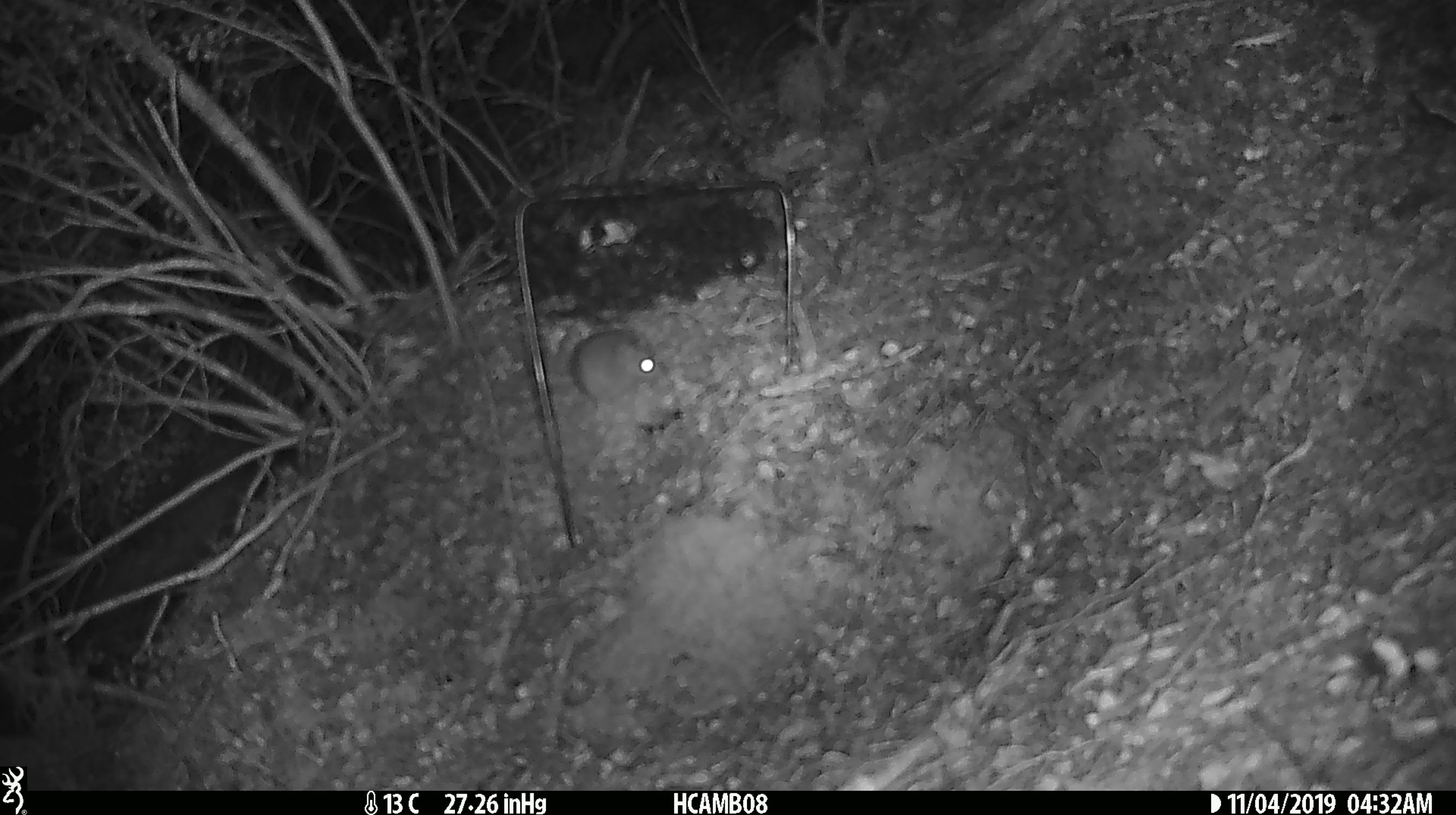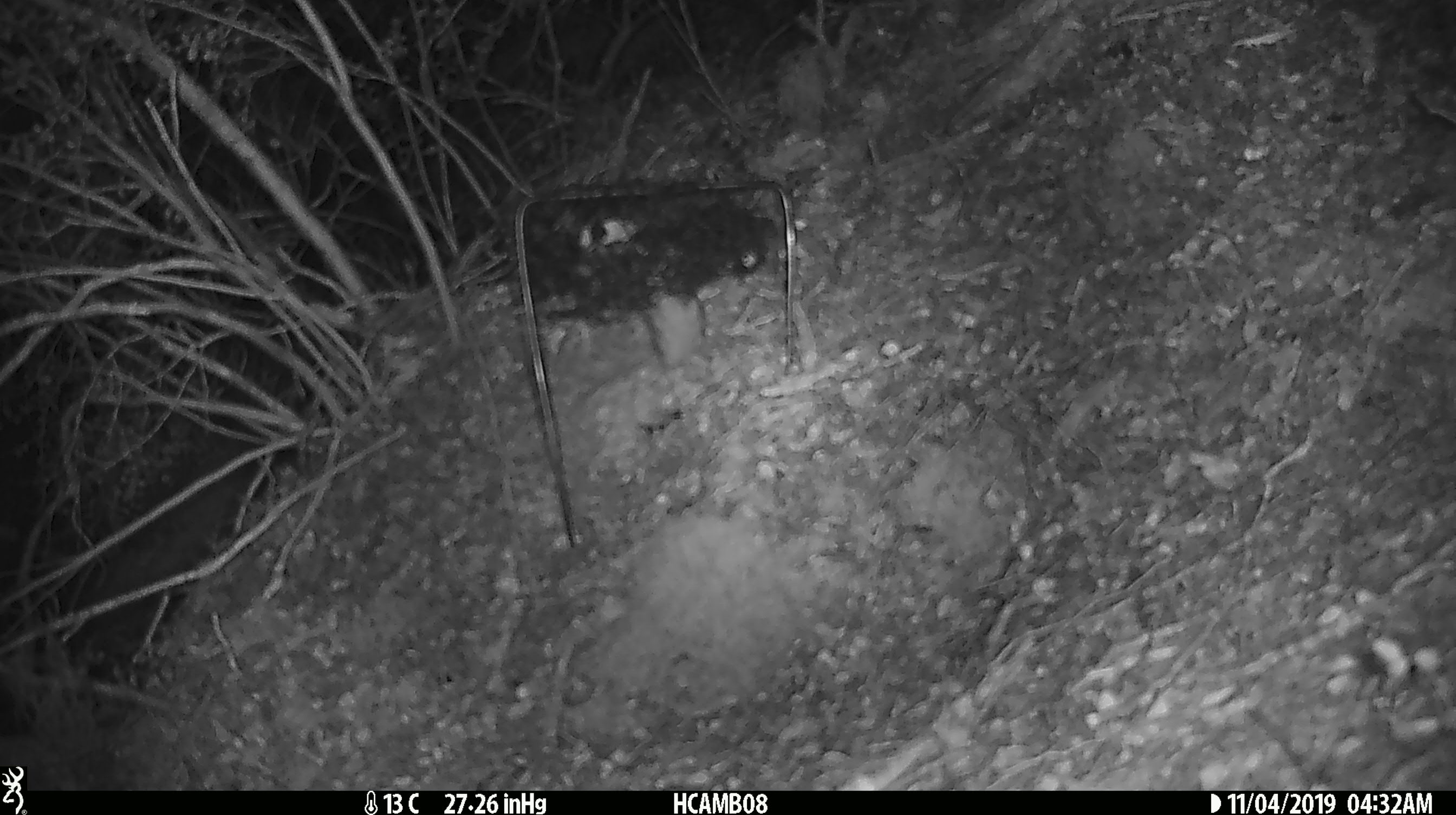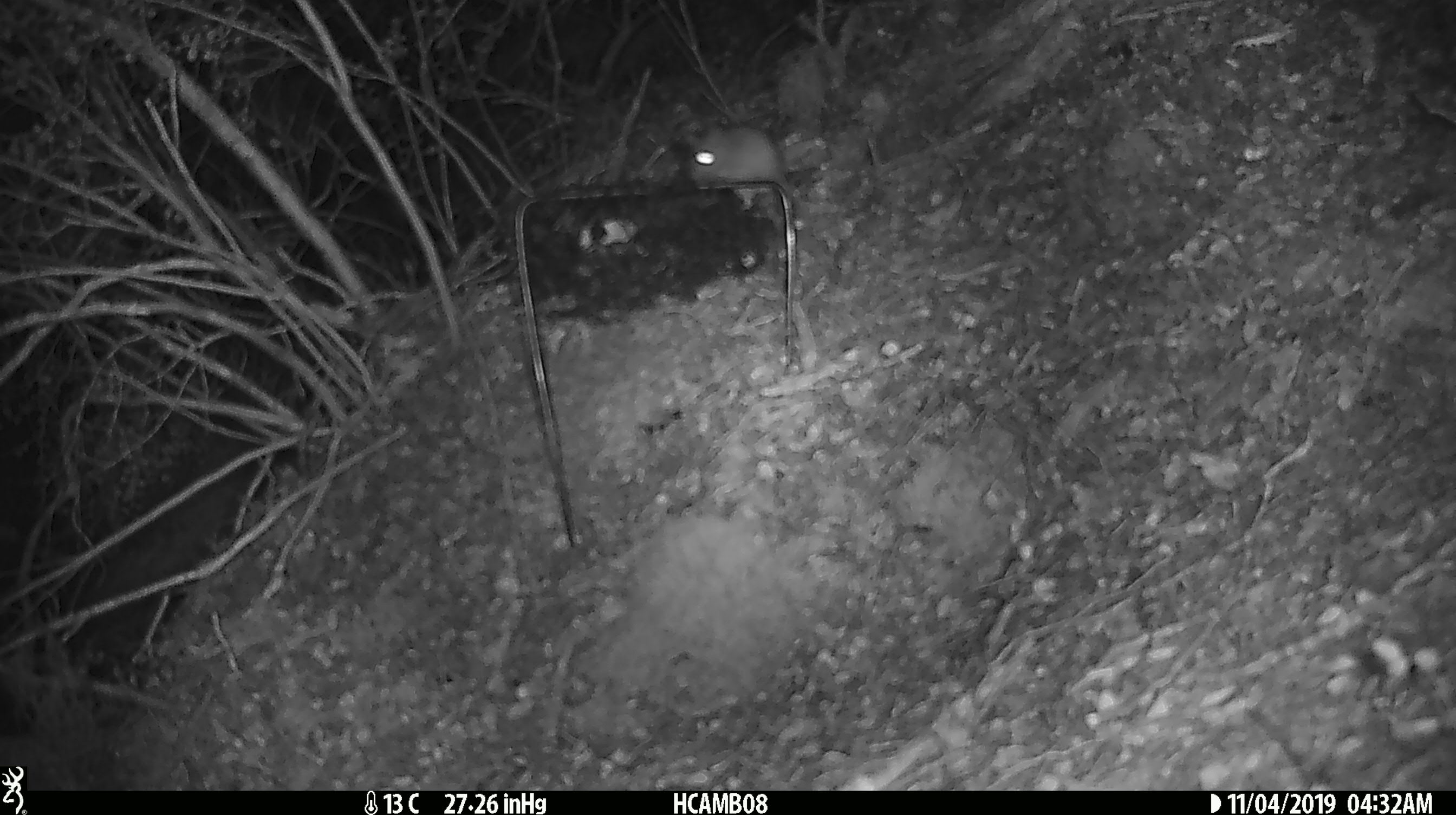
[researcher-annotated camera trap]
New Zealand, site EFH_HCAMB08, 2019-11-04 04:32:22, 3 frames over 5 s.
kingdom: Animalia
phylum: Chordata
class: Mammalia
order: Rodentia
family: Muridae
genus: Mus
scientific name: Mus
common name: mouse